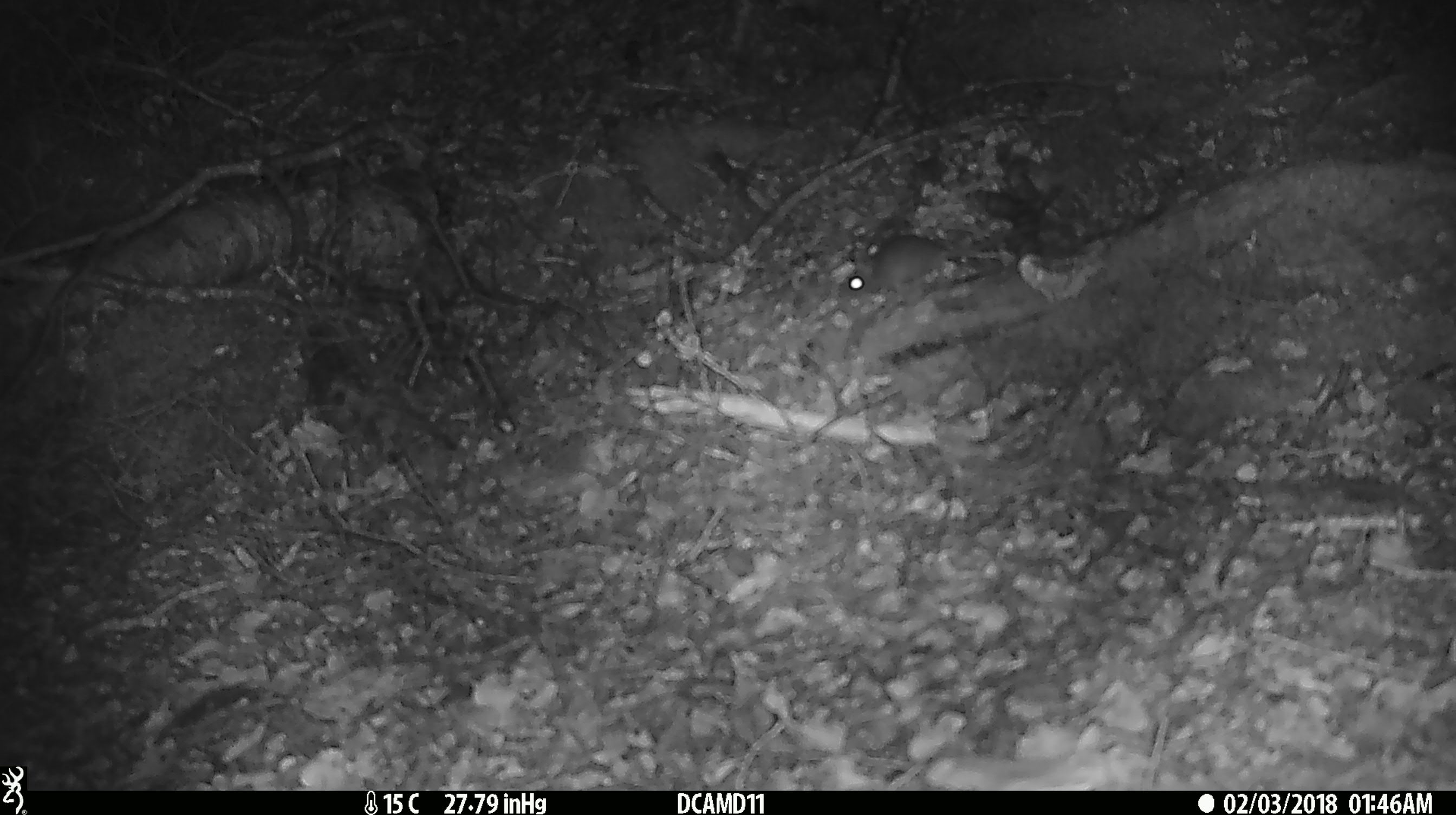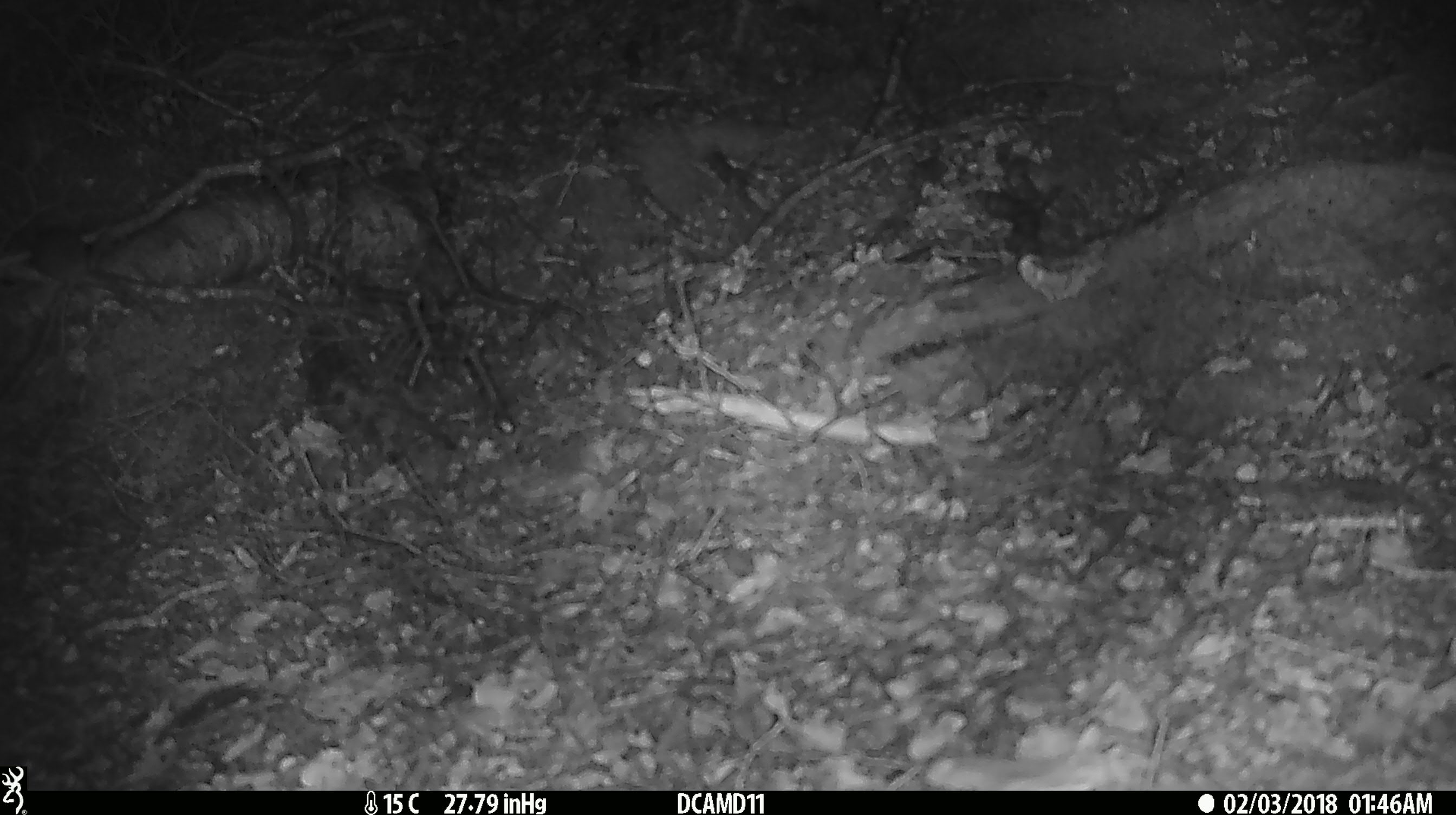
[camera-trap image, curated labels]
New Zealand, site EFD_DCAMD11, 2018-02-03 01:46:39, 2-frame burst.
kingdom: Animalia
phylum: Chordata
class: Mammalia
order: Rodentia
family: Muridae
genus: Mus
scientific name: Mus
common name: mouse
Mouse (Mus).